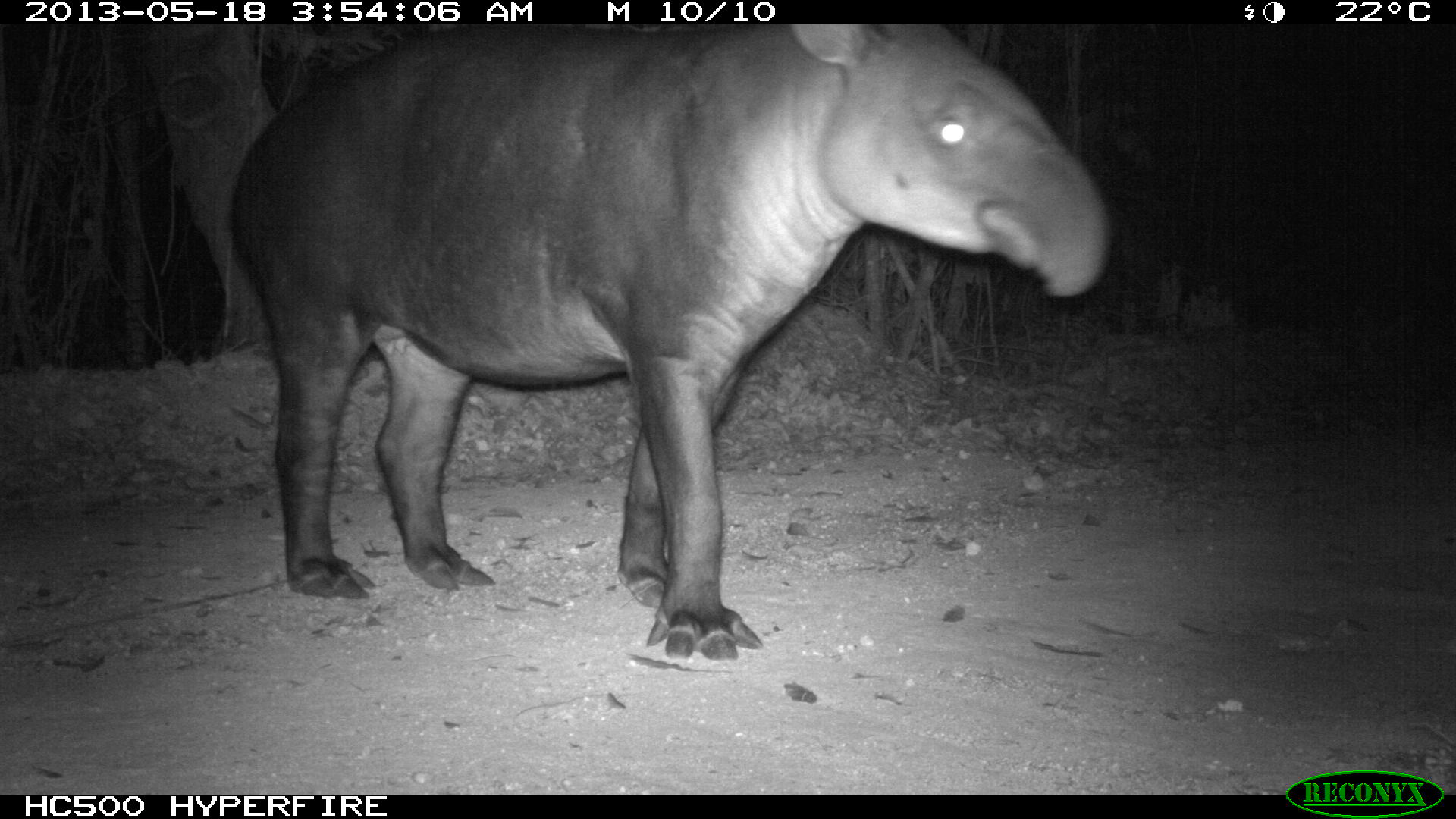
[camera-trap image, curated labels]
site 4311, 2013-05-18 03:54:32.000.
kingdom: Animalia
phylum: Chordata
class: Mammalia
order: Perissodactyla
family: Tapiridae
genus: Tapirus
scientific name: Tapirus bairdii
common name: baird's tapir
Tapirus bairdii (baird's tapir), count 1, sex female.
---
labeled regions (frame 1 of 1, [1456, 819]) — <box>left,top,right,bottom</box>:
tapirus bairdii: <box>227,24,1110,662</box>